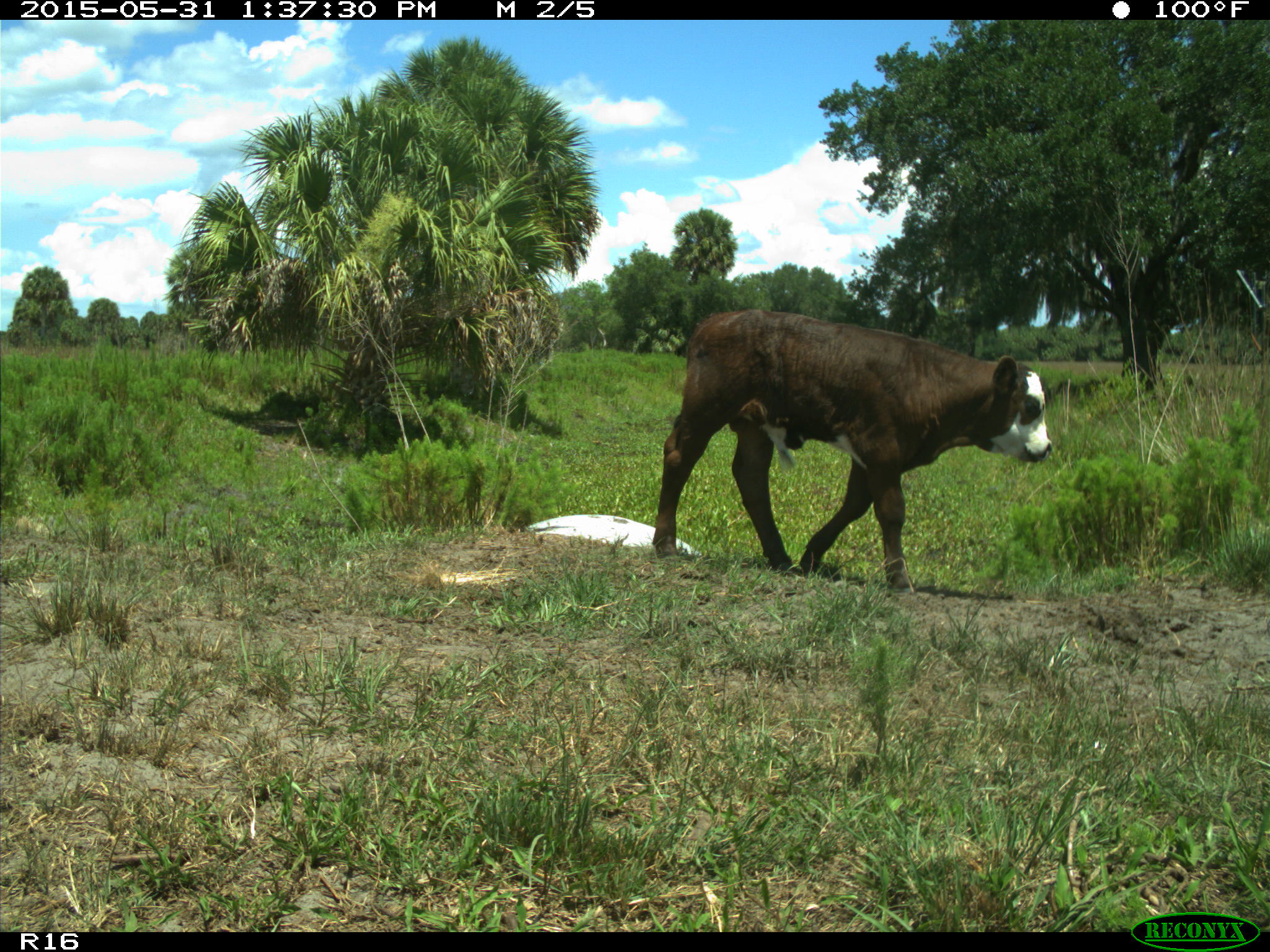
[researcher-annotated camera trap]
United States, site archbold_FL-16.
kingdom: Animalia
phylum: Chordata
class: Mammalia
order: Artiodactyla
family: Bovidae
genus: Bos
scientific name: Bos taurus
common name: domestic cow